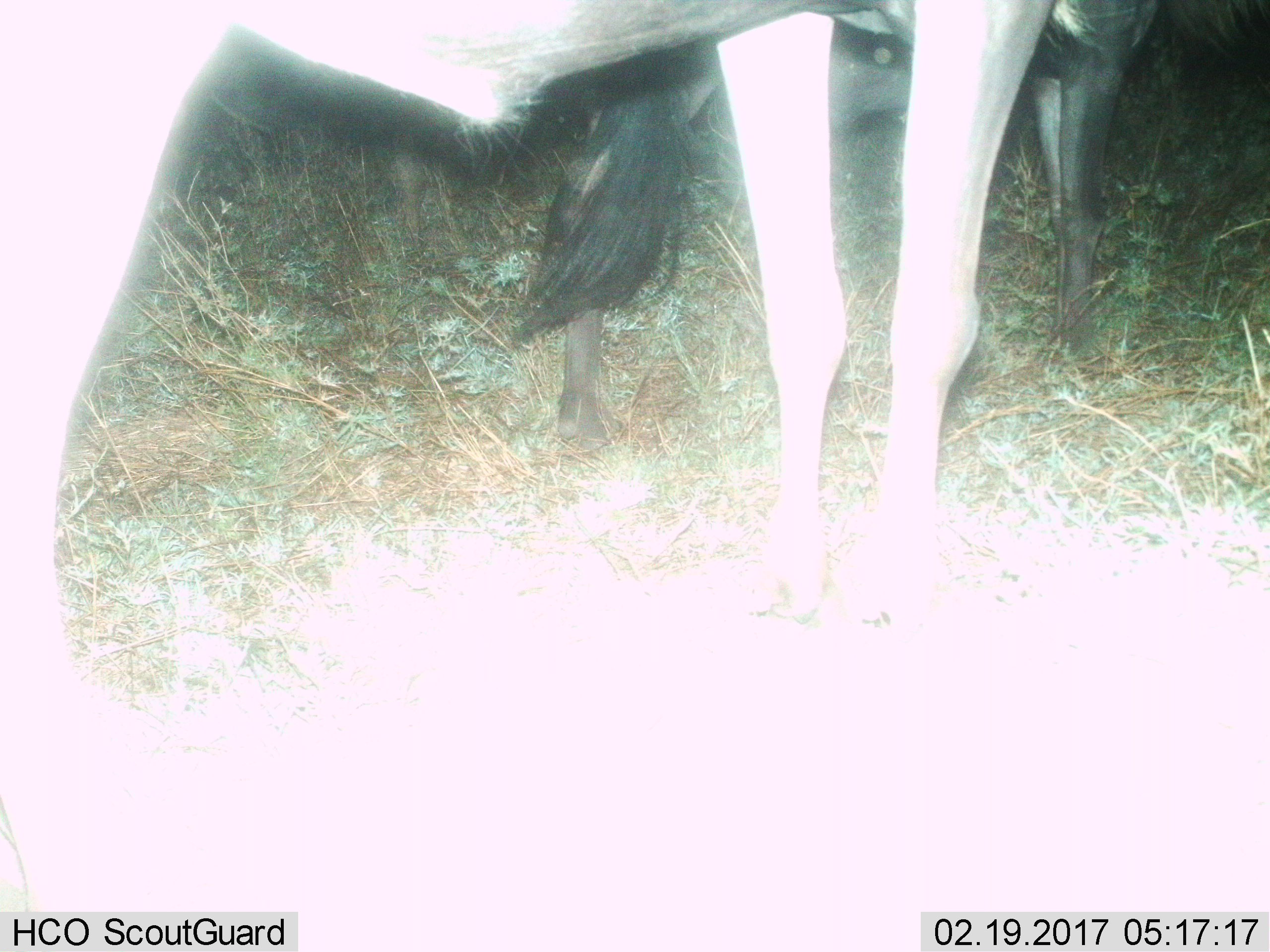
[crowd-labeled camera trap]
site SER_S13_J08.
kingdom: Animalia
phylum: Chordata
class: Mammalia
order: Artiodactyla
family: Bovidae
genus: Connochaetes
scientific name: Connochaetes taurinus taurinus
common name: blue wildebeest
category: wildebeestblue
Wildebeestblue (blue wildebeest) (Connochaetes taurinus taurinus), count 2. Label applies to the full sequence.